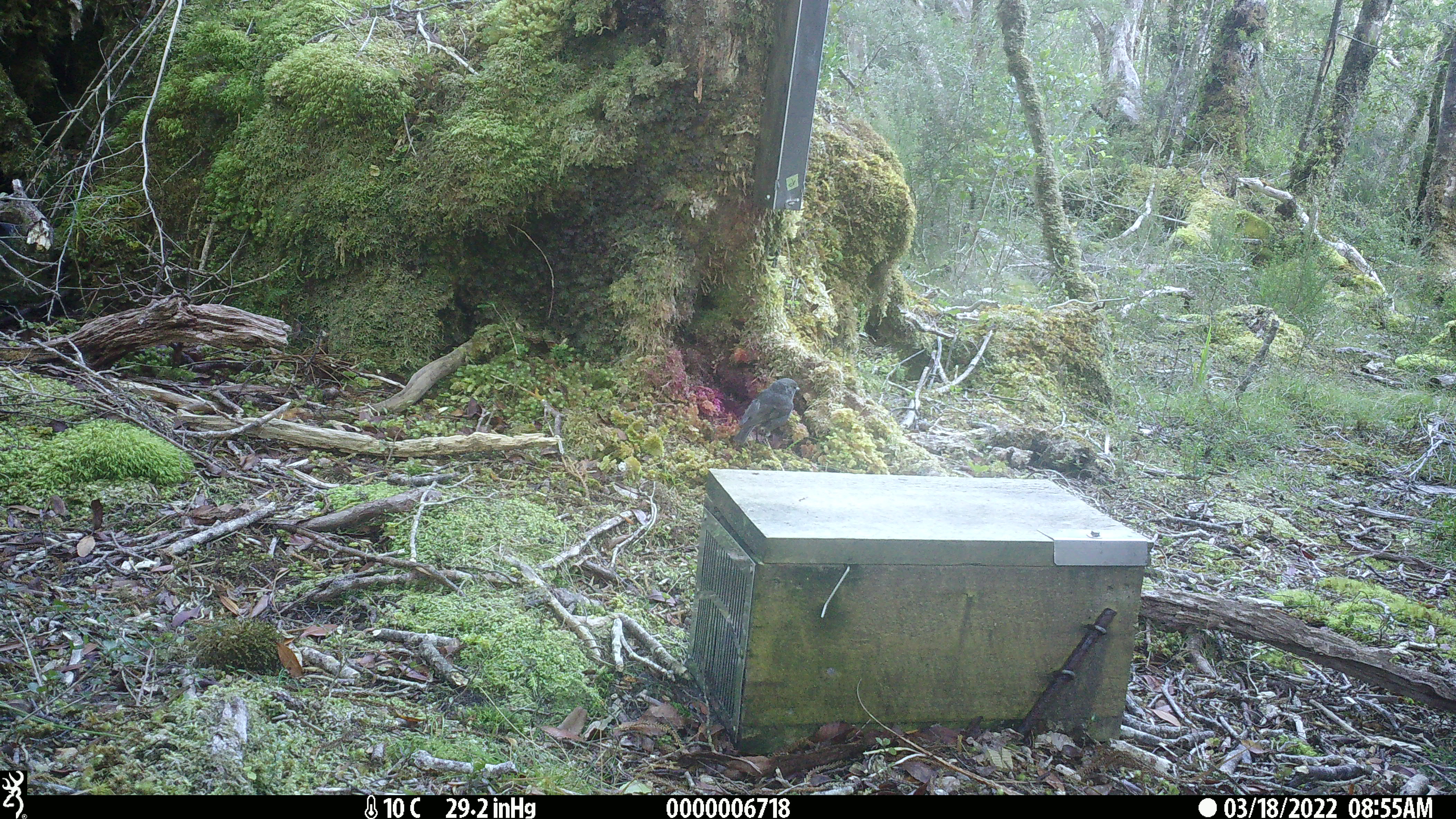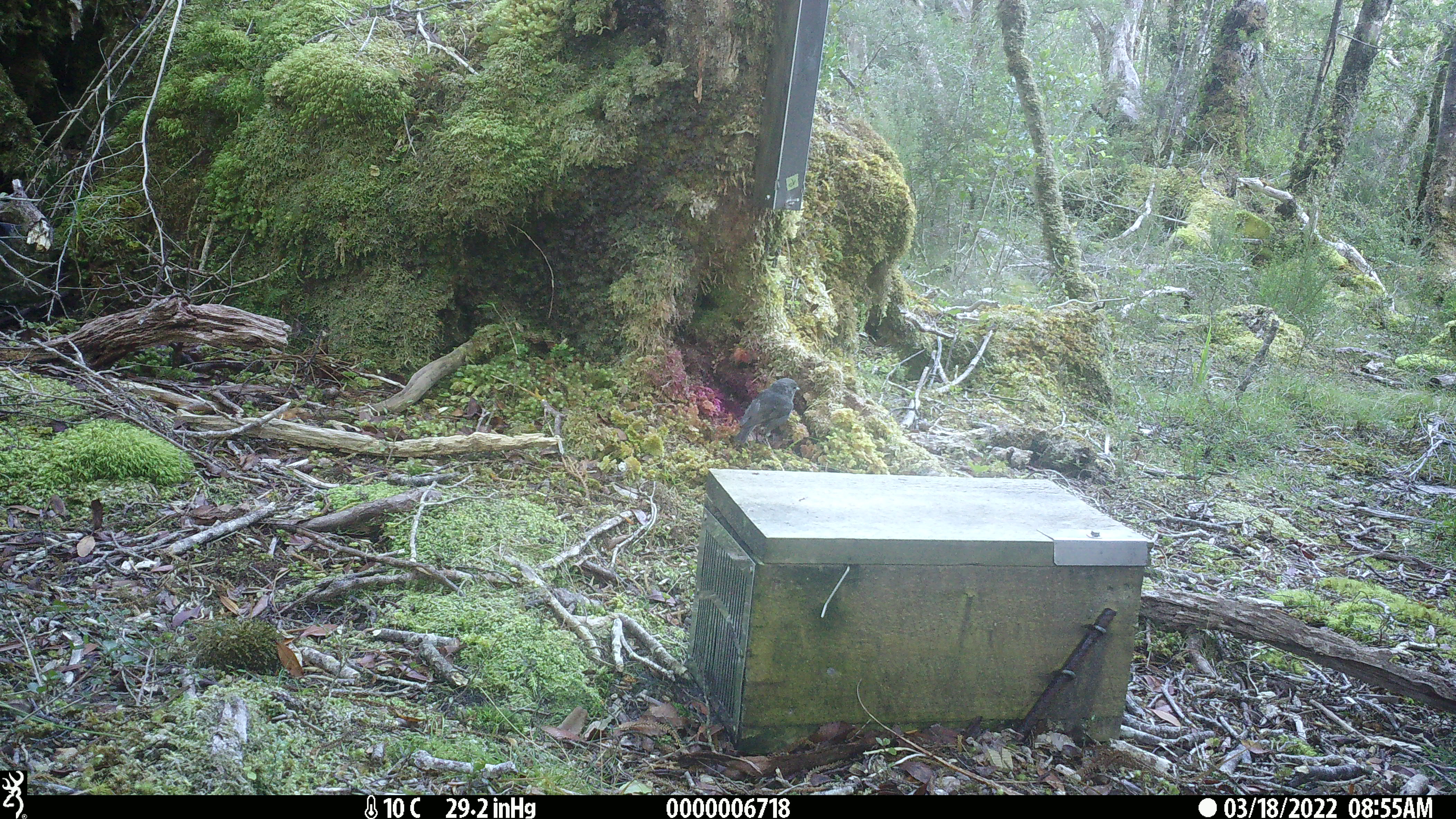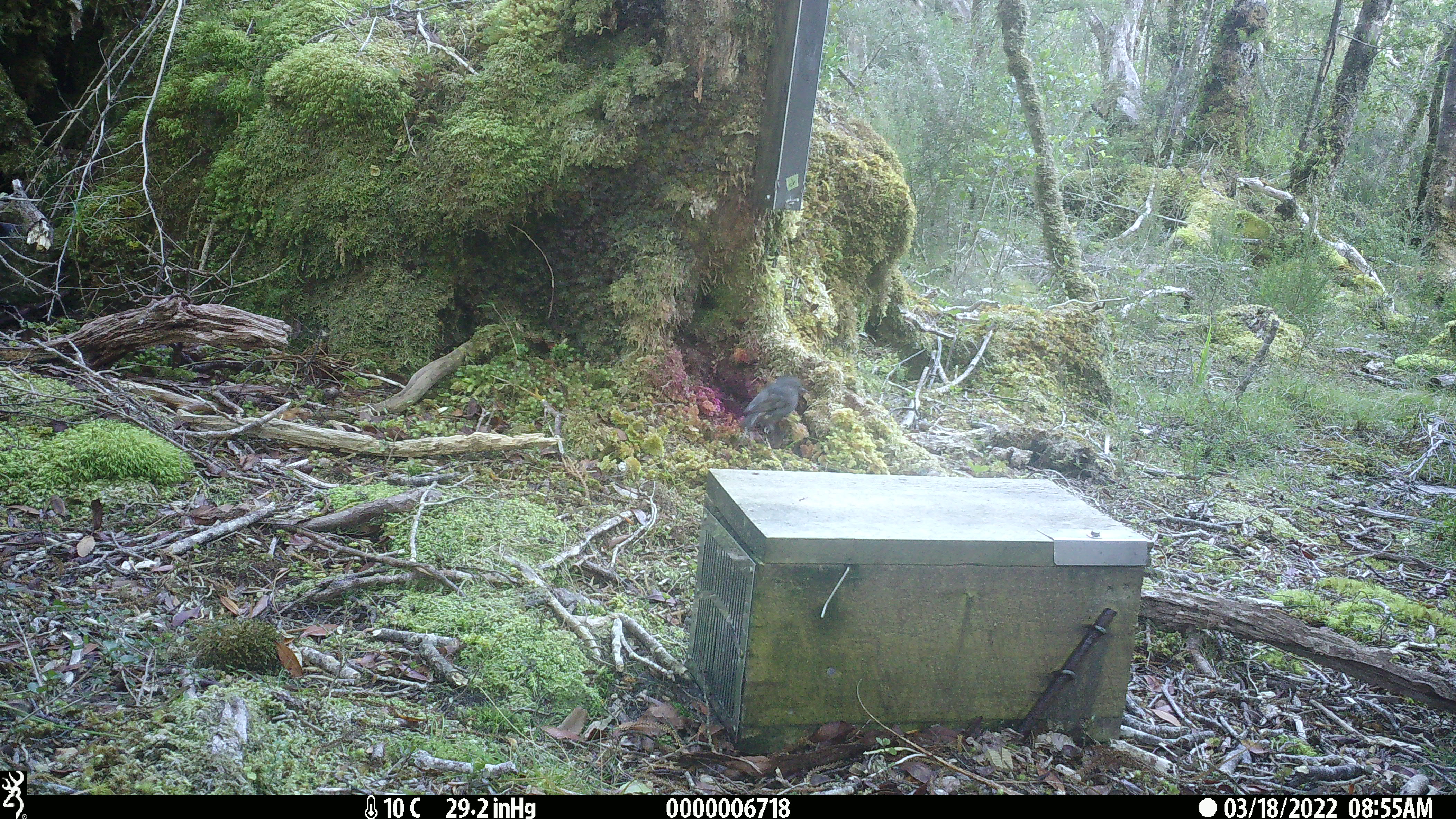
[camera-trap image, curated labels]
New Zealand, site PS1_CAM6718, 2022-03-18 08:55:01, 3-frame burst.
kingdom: Animalia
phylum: Chordata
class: Aves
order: Passeriformes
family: Petroicidae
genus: Petroica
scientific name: Petroica australis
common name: new zealand robin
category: robin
Robin (new zealand robin) (Petroica australis).